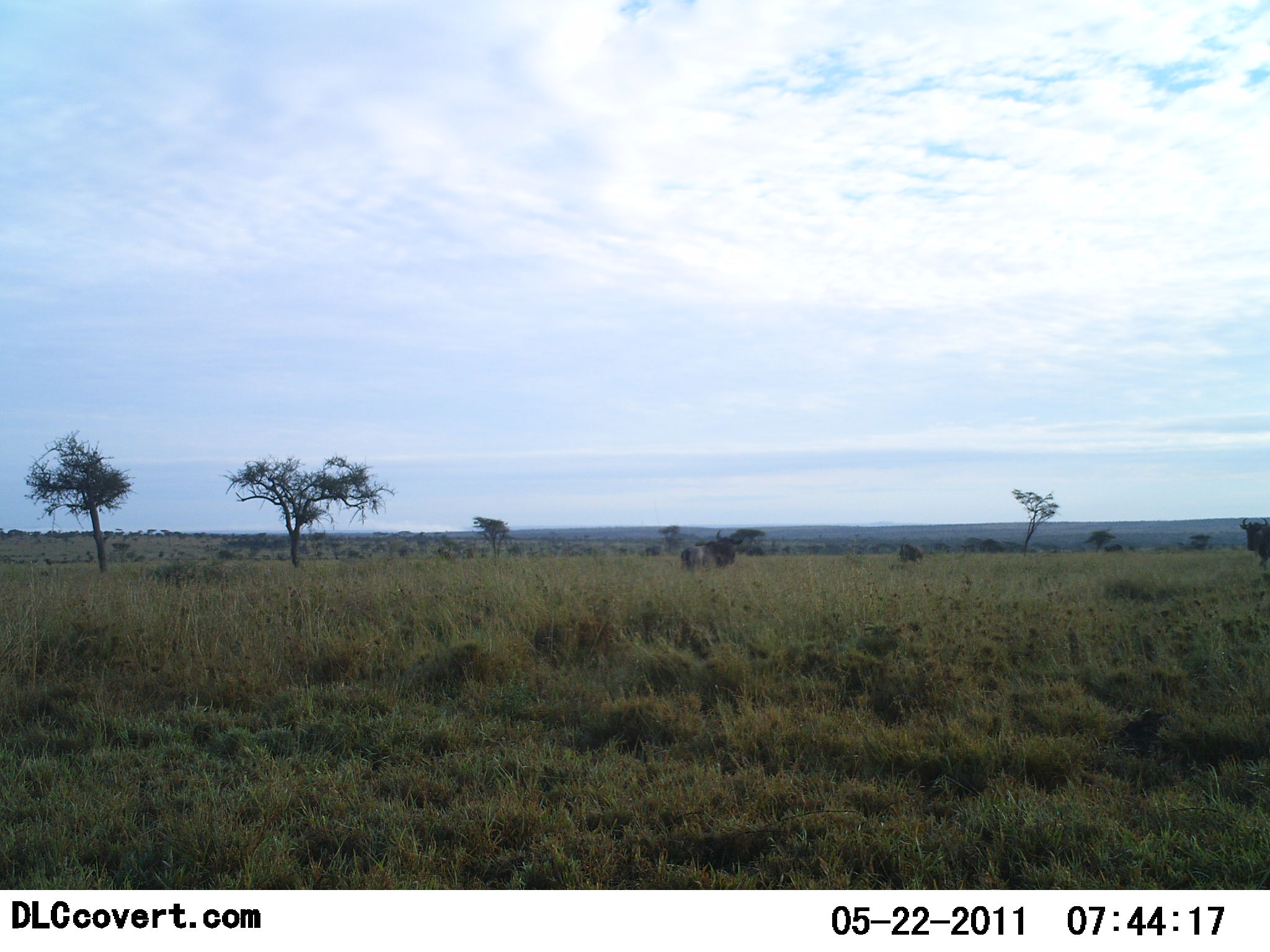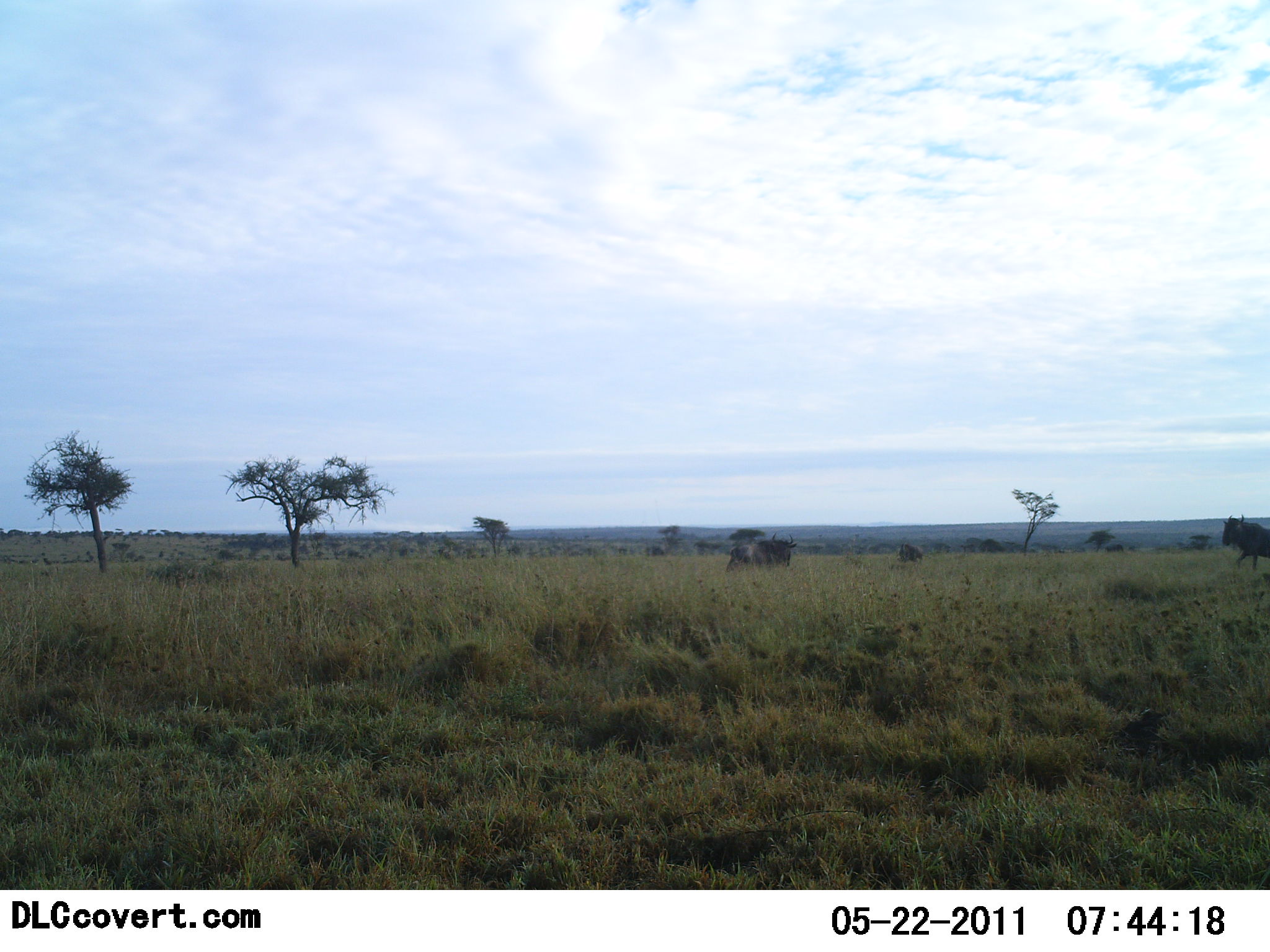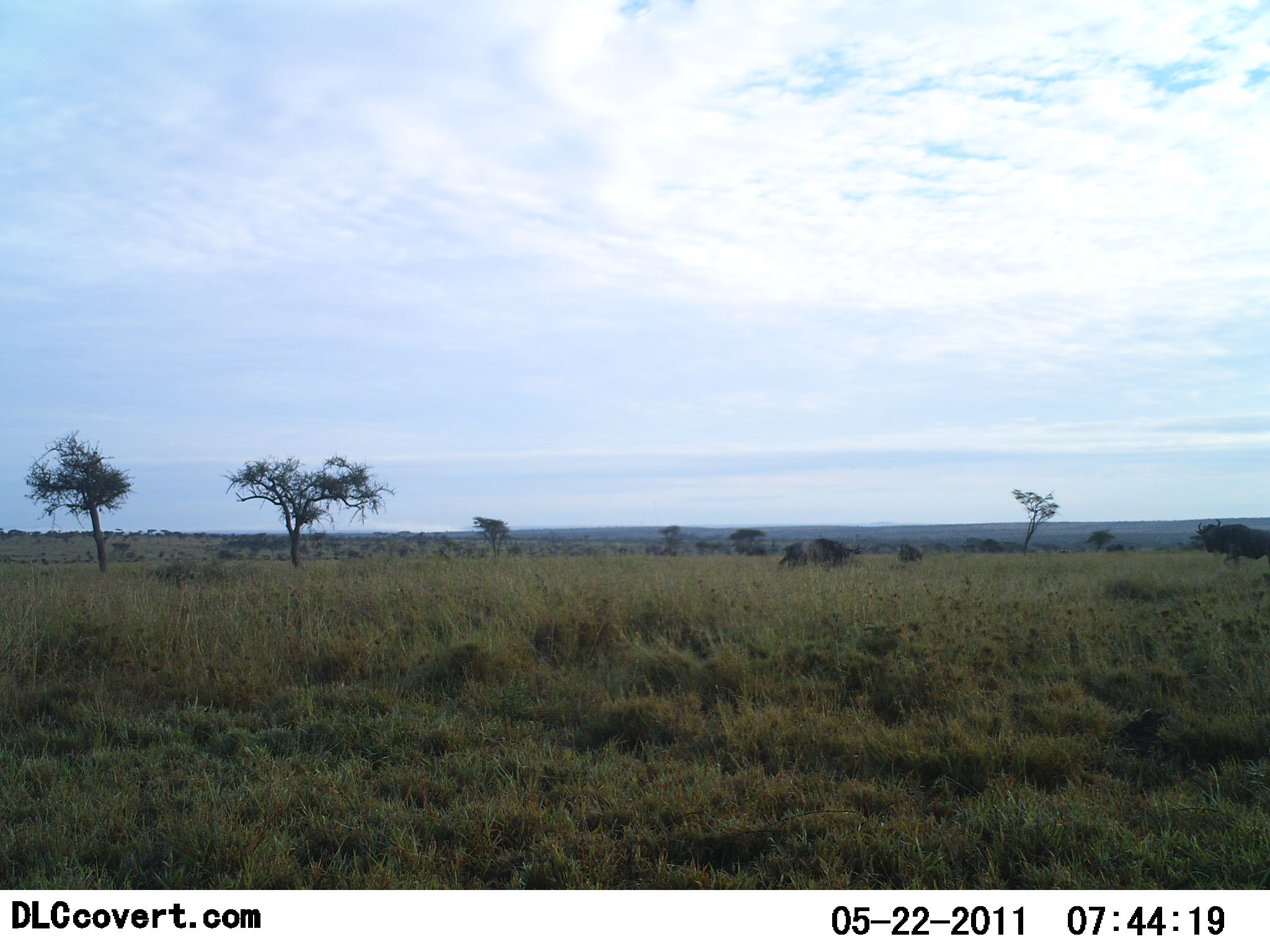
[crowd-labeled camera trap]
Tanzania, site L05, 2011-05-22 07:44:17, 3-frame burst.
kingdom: Animalia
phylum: Chordata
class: Mammalia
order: Artiodactyla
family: Bovidae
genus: Connochaetes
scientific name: Connochaetes taurinus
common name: blue wildebeest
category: wildebeest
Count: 2.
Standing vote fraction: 17%.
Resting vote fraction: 0%.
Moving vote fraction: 92%.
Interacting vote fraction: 33%.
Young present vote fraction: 0%.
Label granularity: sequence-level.